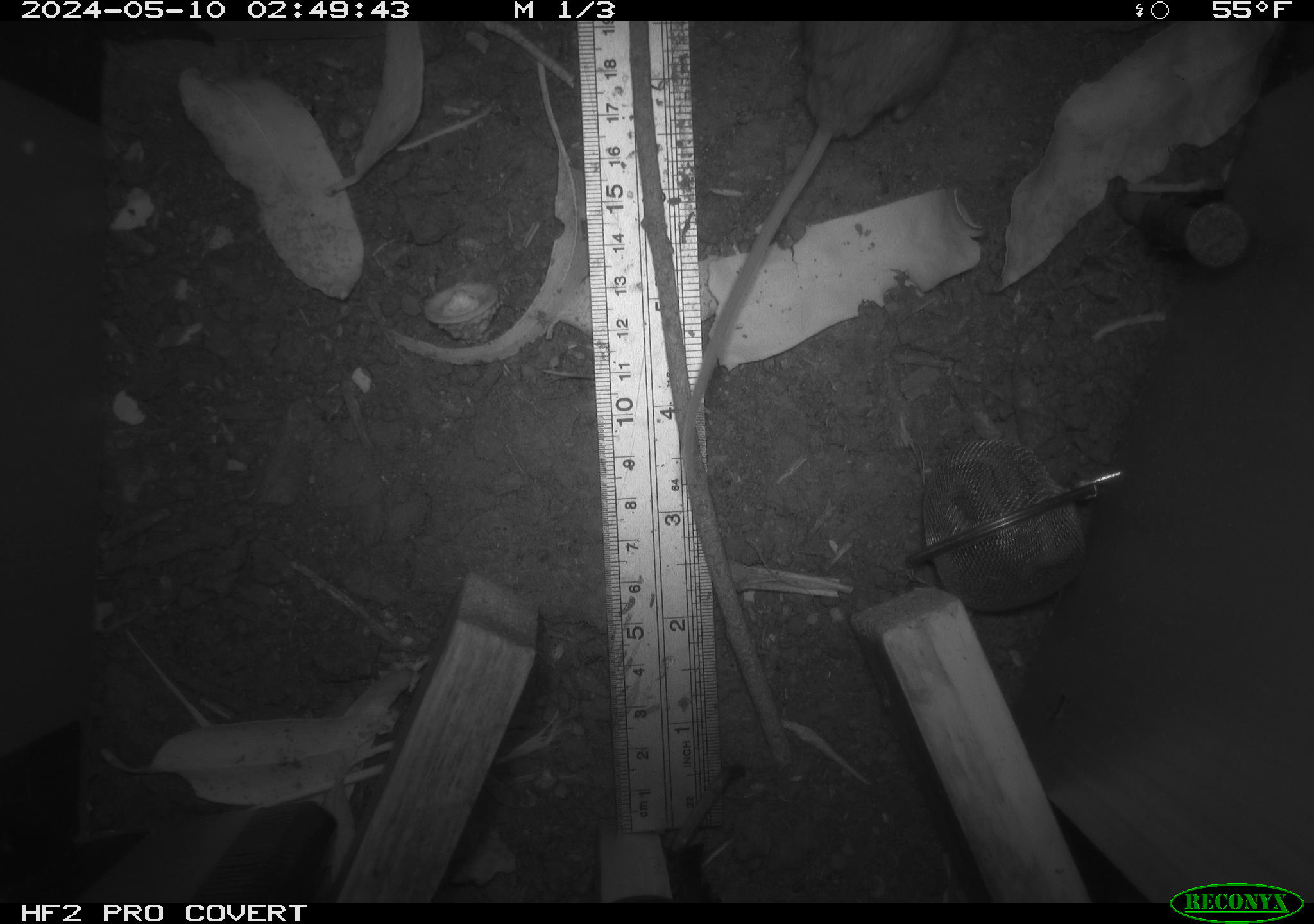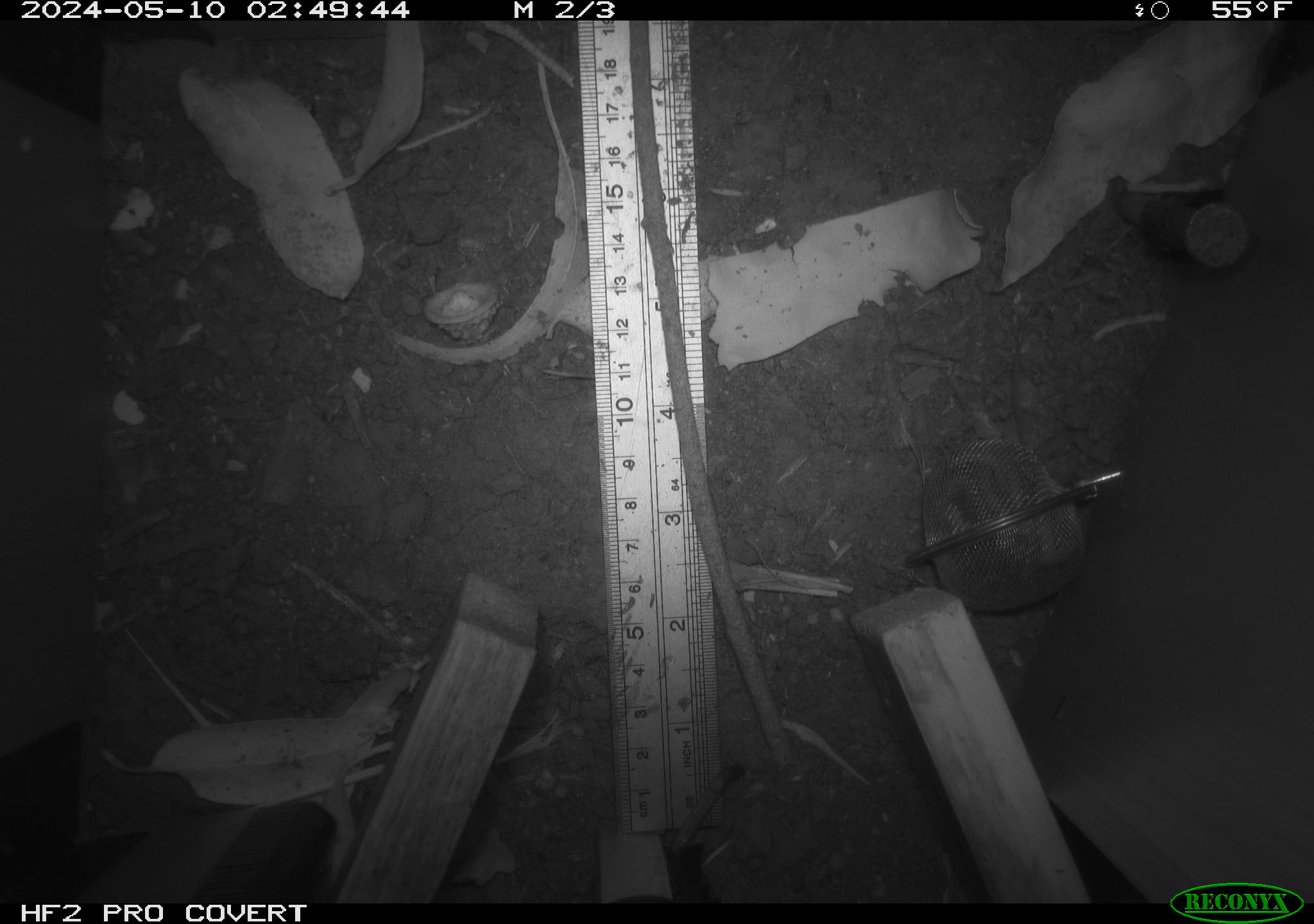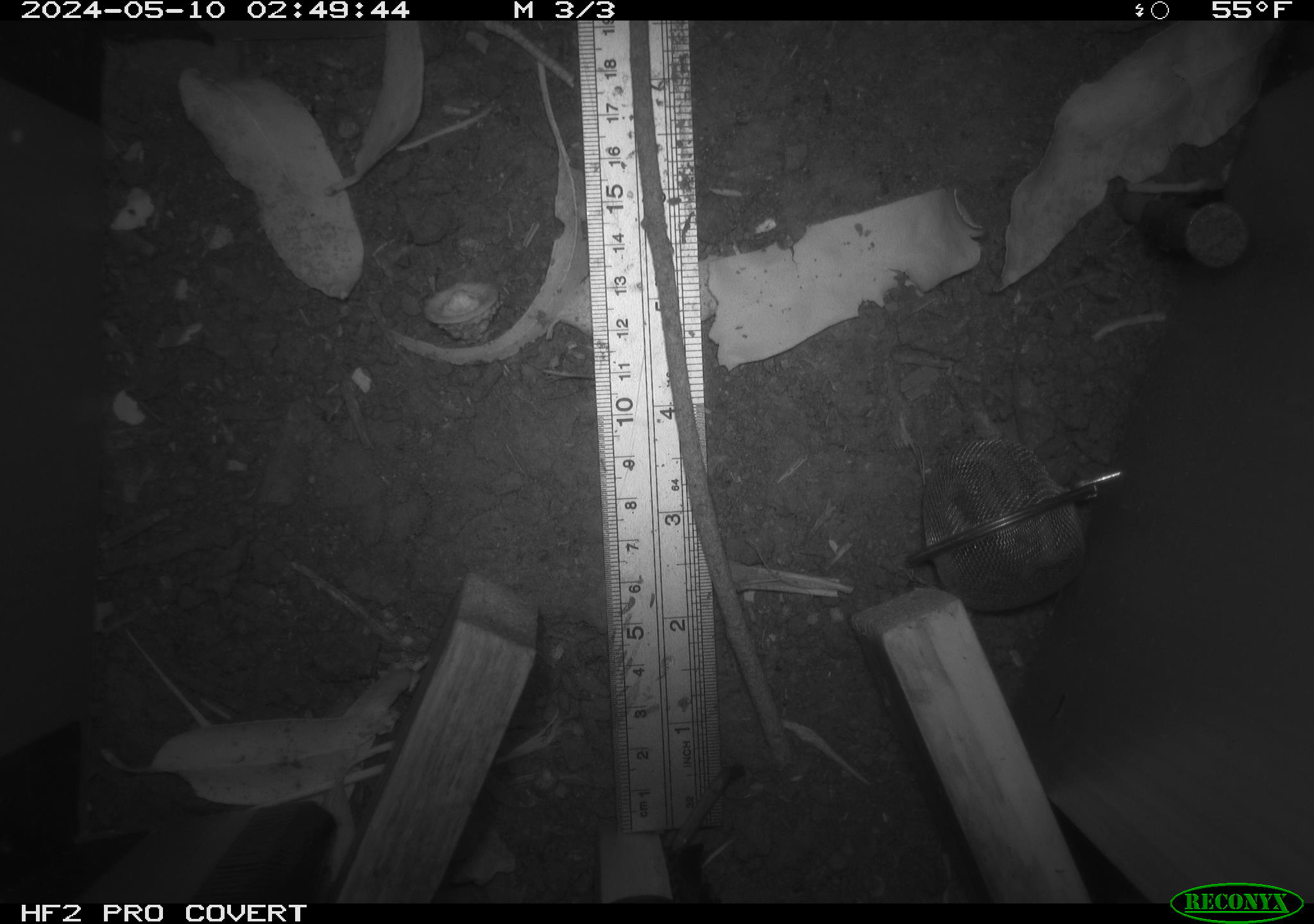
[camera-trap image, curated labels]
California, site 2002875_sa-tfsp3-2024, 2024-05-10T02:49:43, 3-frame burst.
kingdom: Animalia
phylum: Chordata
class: Mammalia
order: Rodentia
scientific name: Rodentia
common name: mouse species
Mouse species (Rodentia).